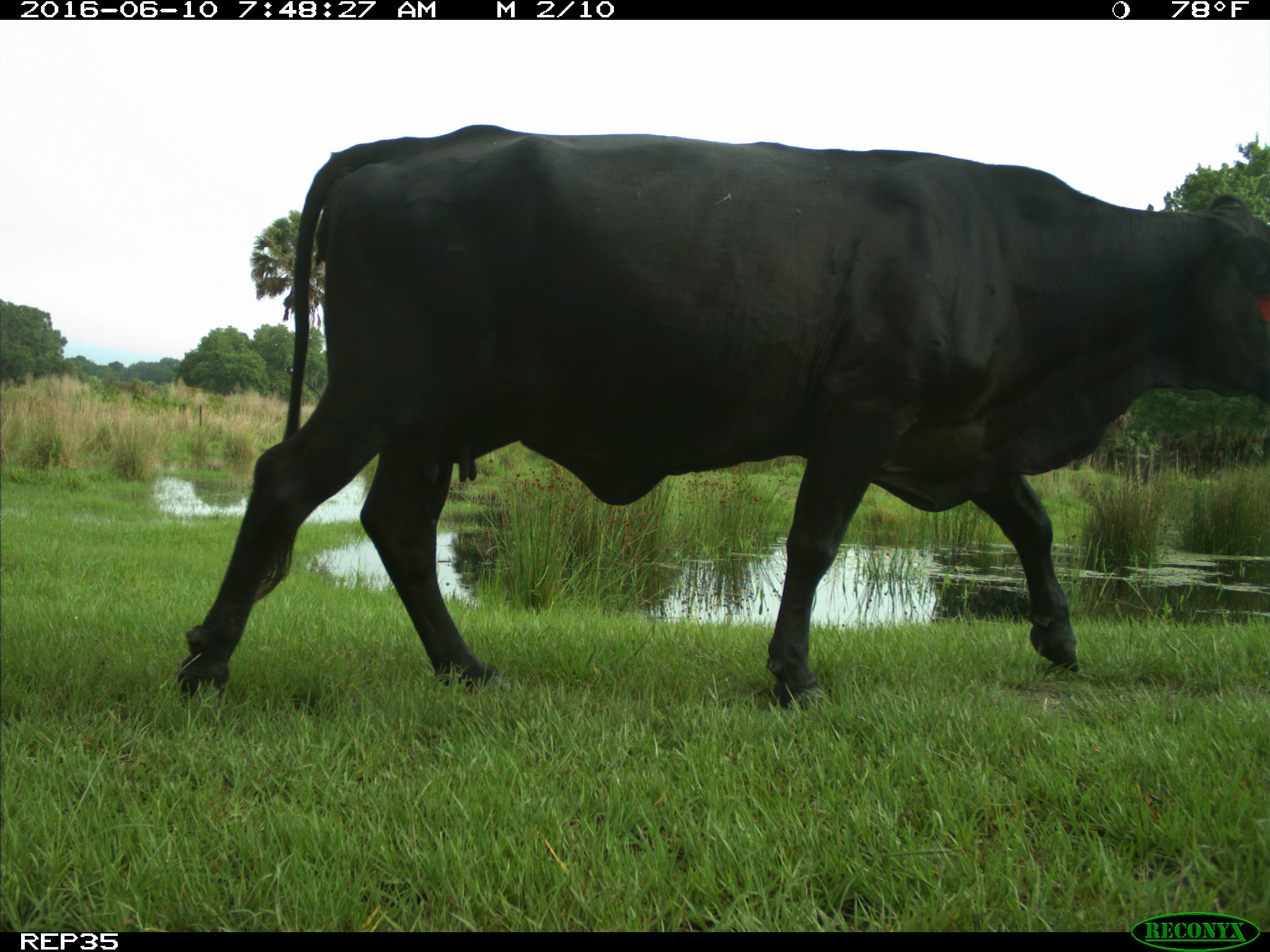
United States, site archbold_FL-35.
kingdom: Animalia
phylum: Chordata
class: Mammalia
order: Artiodactyla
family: Bovidae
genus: Bos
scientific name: Bos taurus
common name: domestic cow